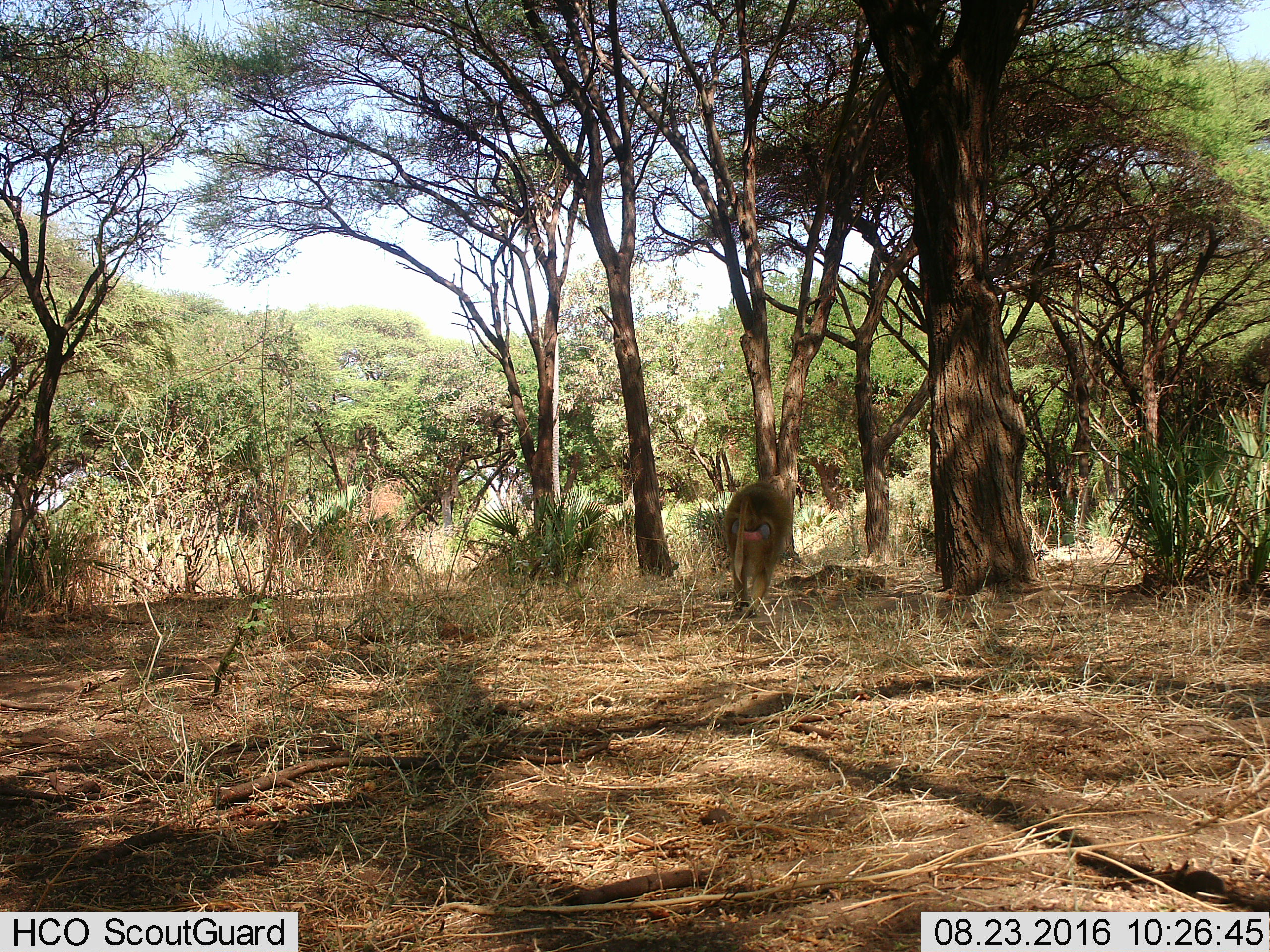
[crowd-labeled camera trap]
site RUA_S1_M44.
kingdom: Animalia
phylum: Chordata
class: Mammalia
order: Primates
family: Cercopithecidae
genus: Papio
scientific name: Papio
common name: baboon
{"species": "baboon (Papio)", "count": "1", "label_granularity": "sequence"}